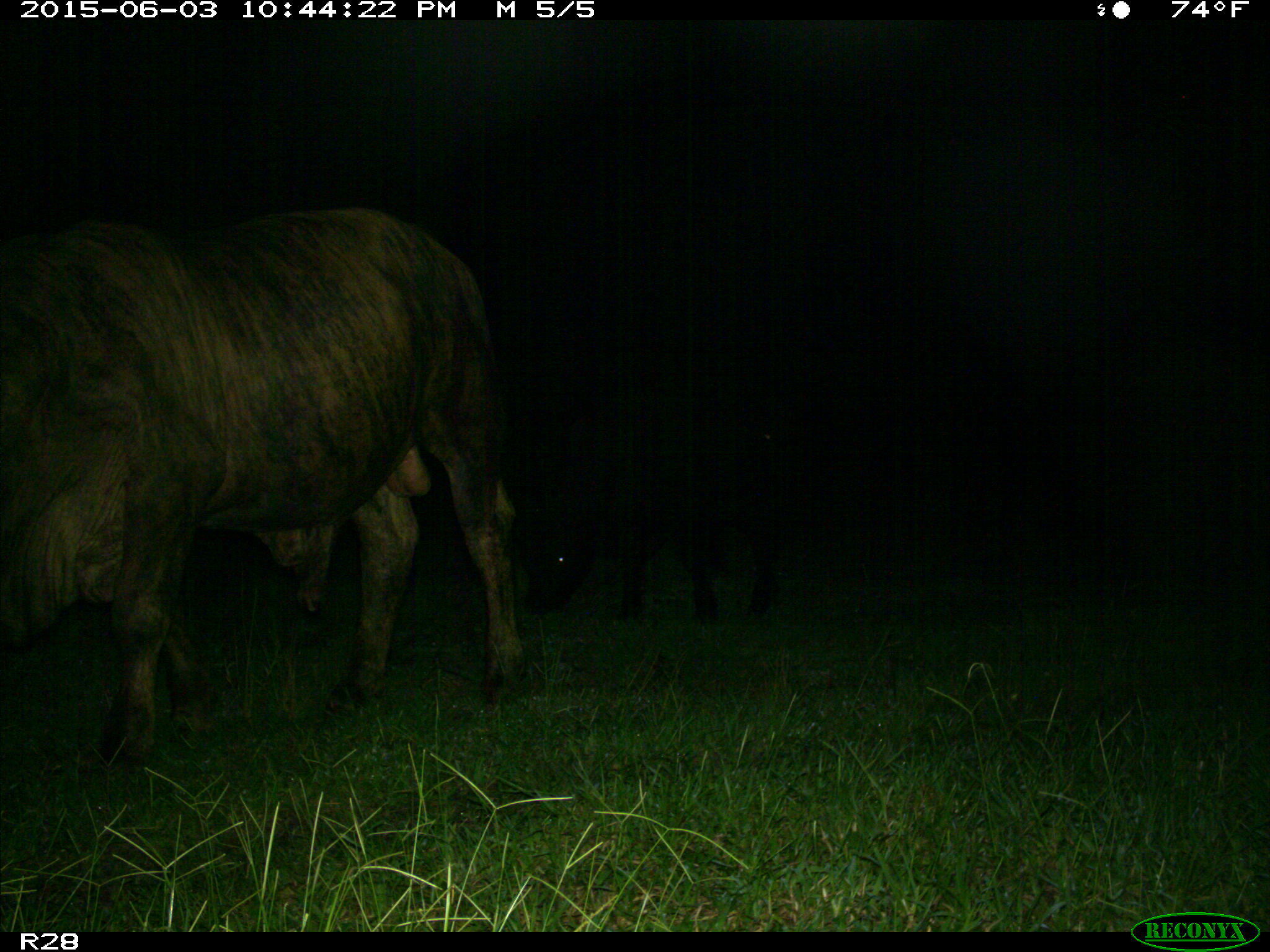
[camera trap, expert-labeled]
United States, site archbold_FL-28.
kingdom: Animalia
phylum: Chordata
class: Mammalia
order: Artiodactyla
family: Bovidae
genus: Bos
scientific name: Bos taurus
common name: domestic cow